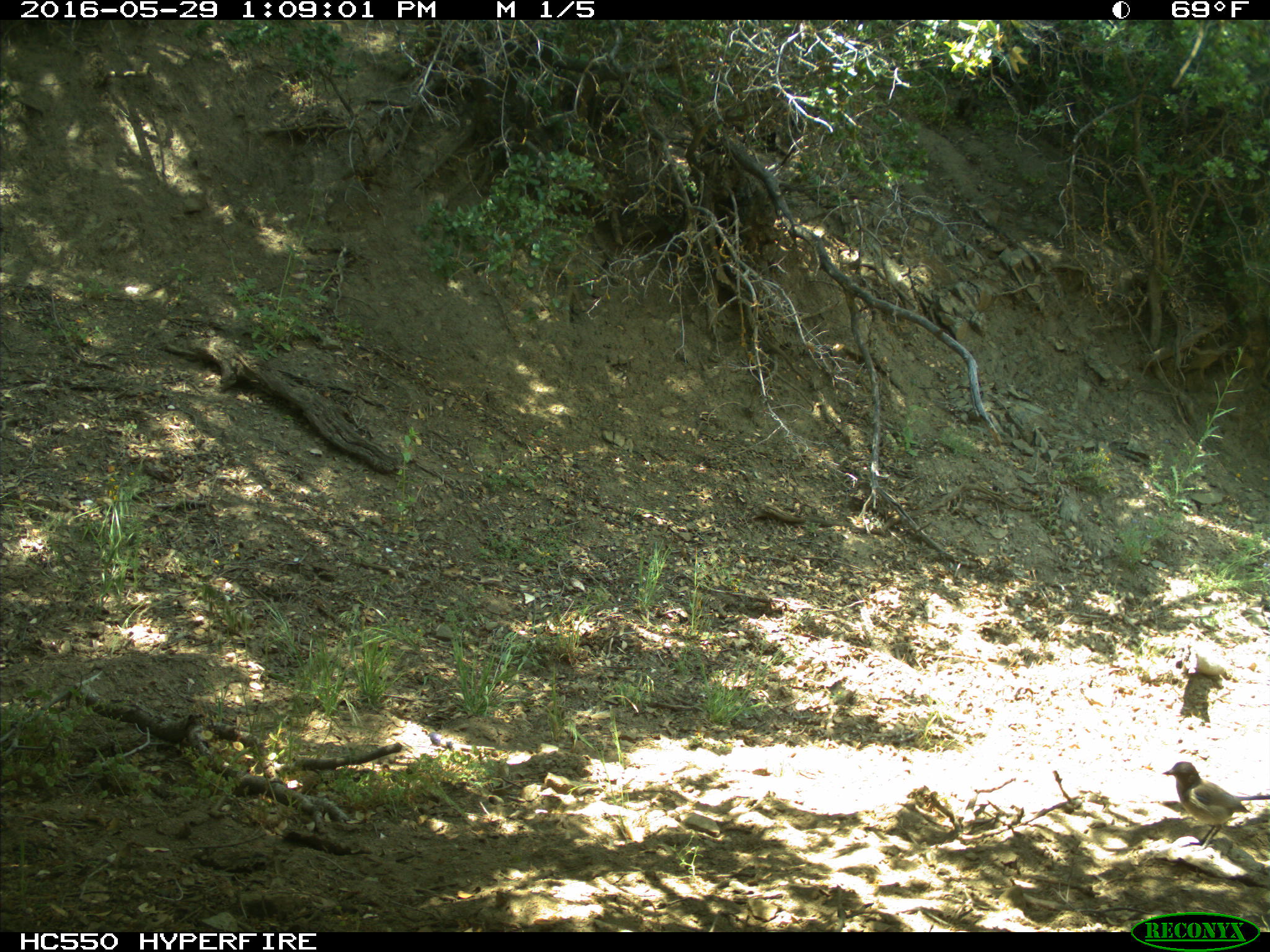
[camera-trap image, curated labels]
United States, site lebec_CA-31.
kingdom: Animalia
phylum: Chordata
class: Aves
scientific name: Aves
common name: birds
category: unidentified bird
Unidentified bird (birds) (Aves).